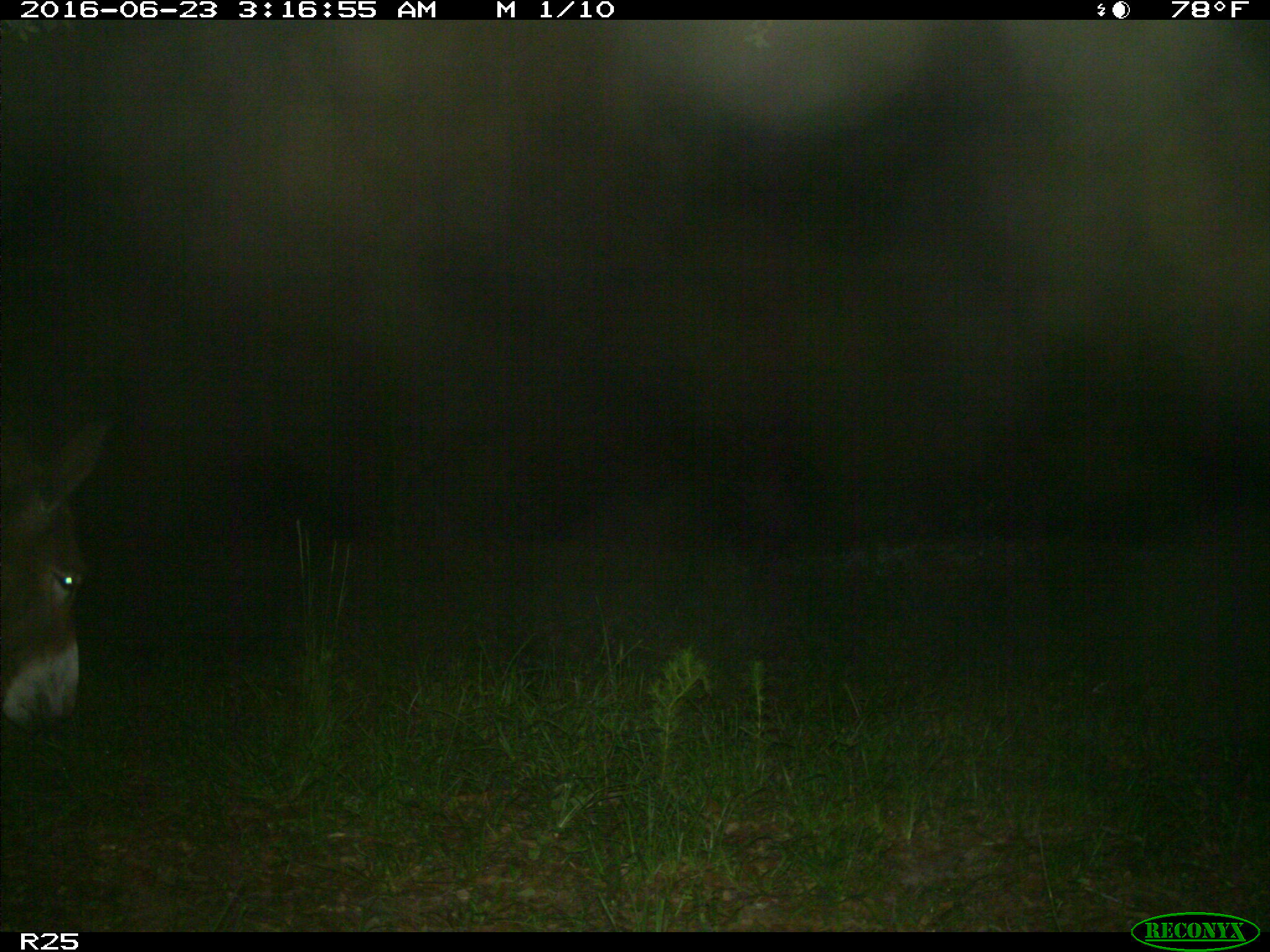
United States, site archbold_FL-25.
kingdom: Animalia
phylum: Chordata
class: Mammalia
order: Artiodactyla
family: Bovidae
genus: Bos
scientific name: Bos taurus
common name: domestic cow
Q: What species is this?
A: Bos taurus (domestic cow).